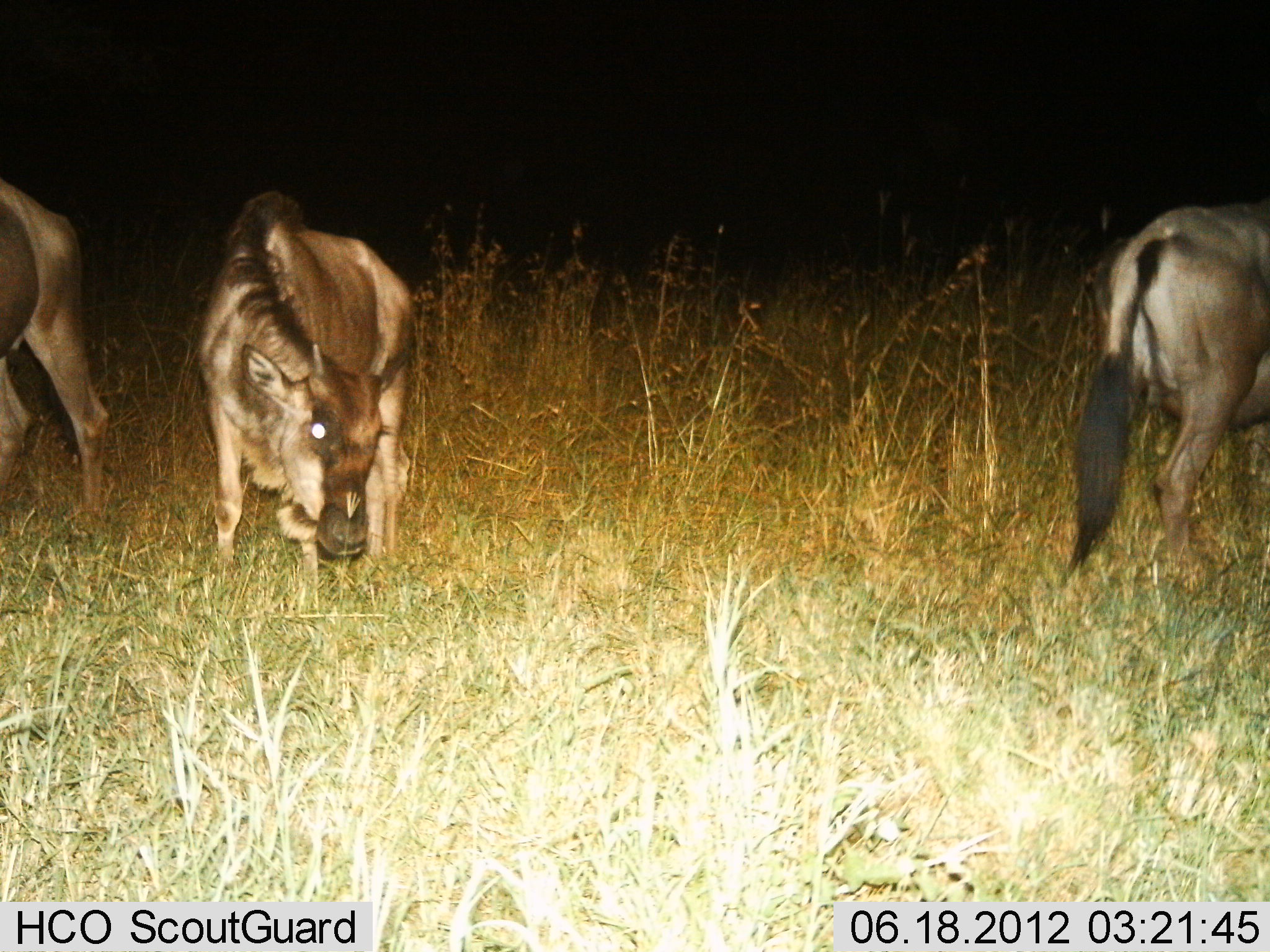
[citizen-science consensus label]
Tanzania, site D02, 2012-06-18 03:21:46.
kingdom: Animalia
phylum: Chordata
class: Mammalia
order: Artiodactyla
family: Bovidae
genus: Connochaetes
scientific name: Connochaetes taurinus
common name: blue wildebeest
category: wildebeest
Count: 3.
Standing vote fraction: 50%.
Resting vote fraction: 0%.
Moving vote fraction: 30%.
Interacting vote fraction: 0%.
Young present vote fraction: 20%.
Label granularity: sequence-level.